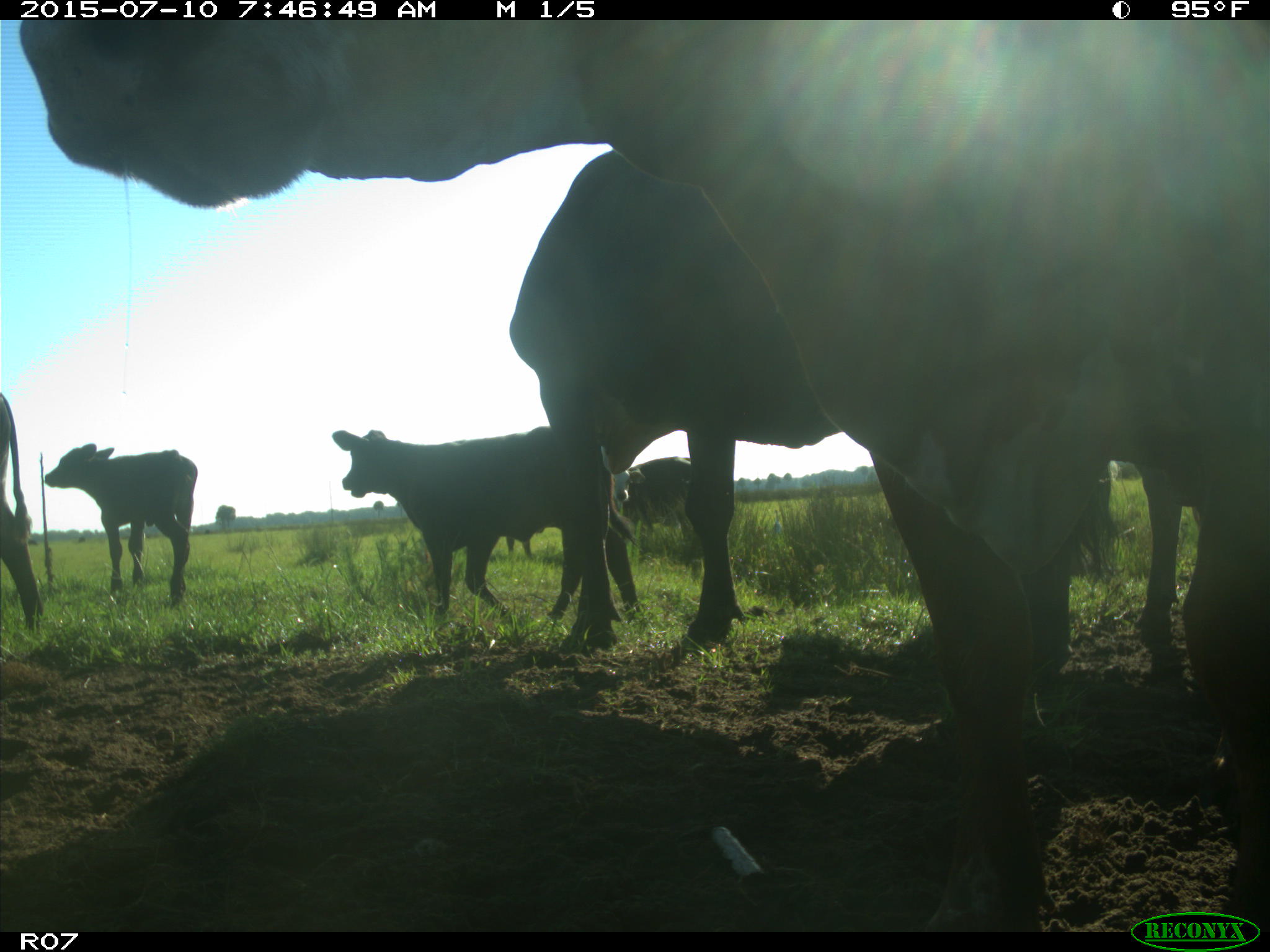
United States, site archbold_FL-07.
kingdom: Animalia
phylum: Chordata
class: Mammalia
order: Artiodactyla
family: Bovidae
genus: Bos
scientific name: Bos taurus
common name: domestic cow